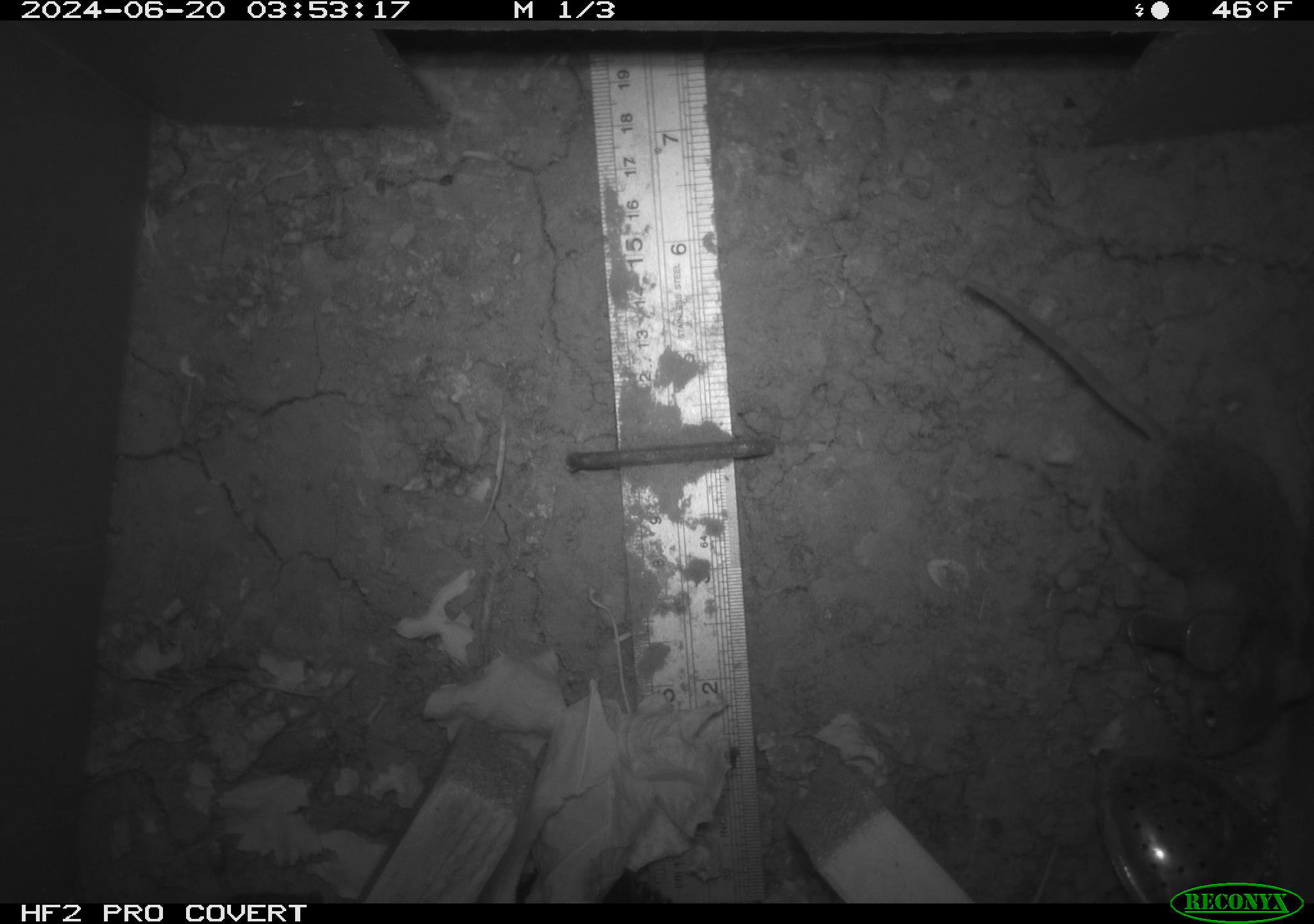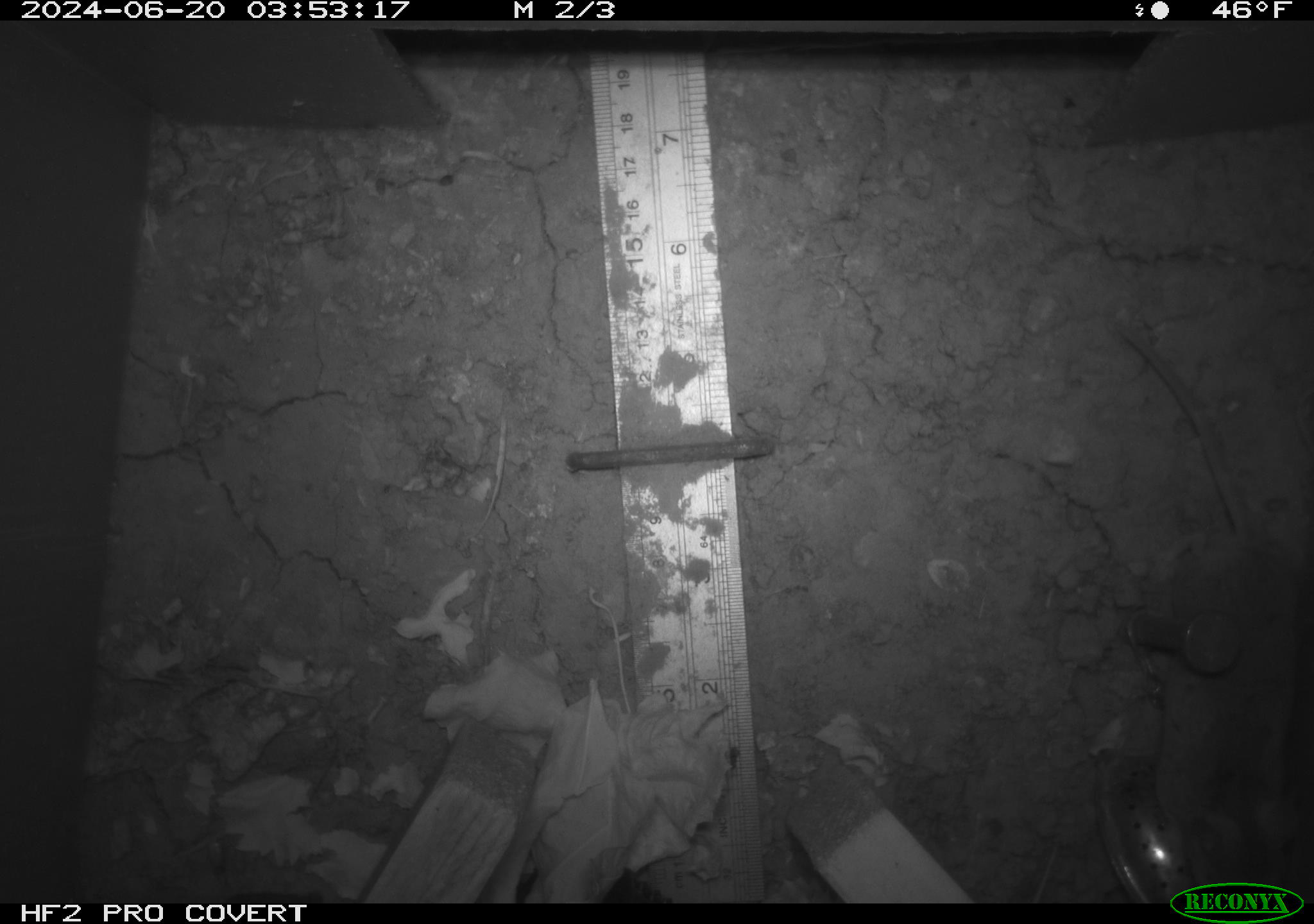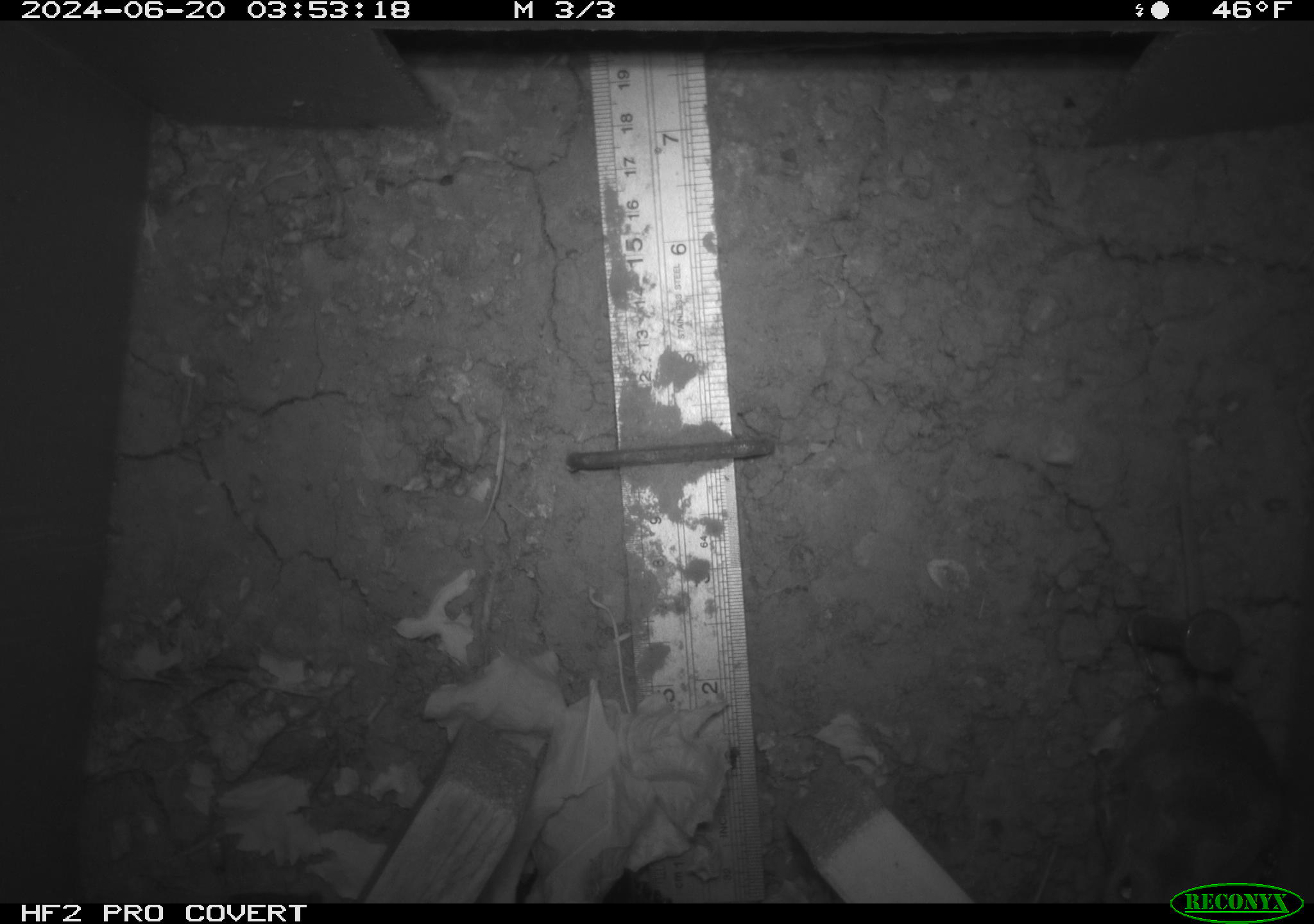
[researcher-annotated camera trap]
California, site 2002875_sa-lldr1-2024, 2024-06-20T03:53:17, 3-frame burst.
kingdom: Animalia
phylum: Chordata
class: Mammalia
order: Rodentia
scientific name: Rodentia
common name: mouse species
Mouse species (Rodentia).